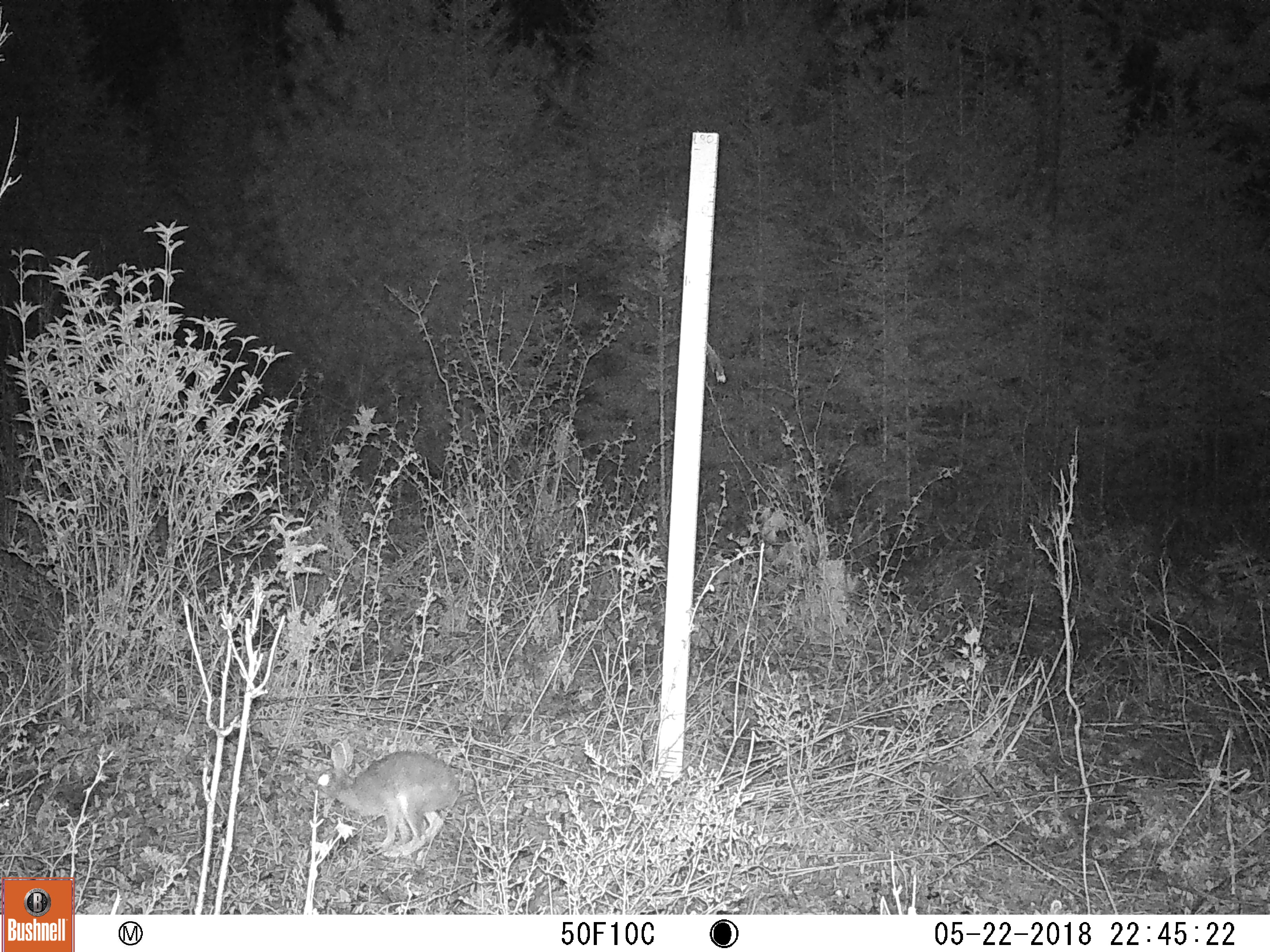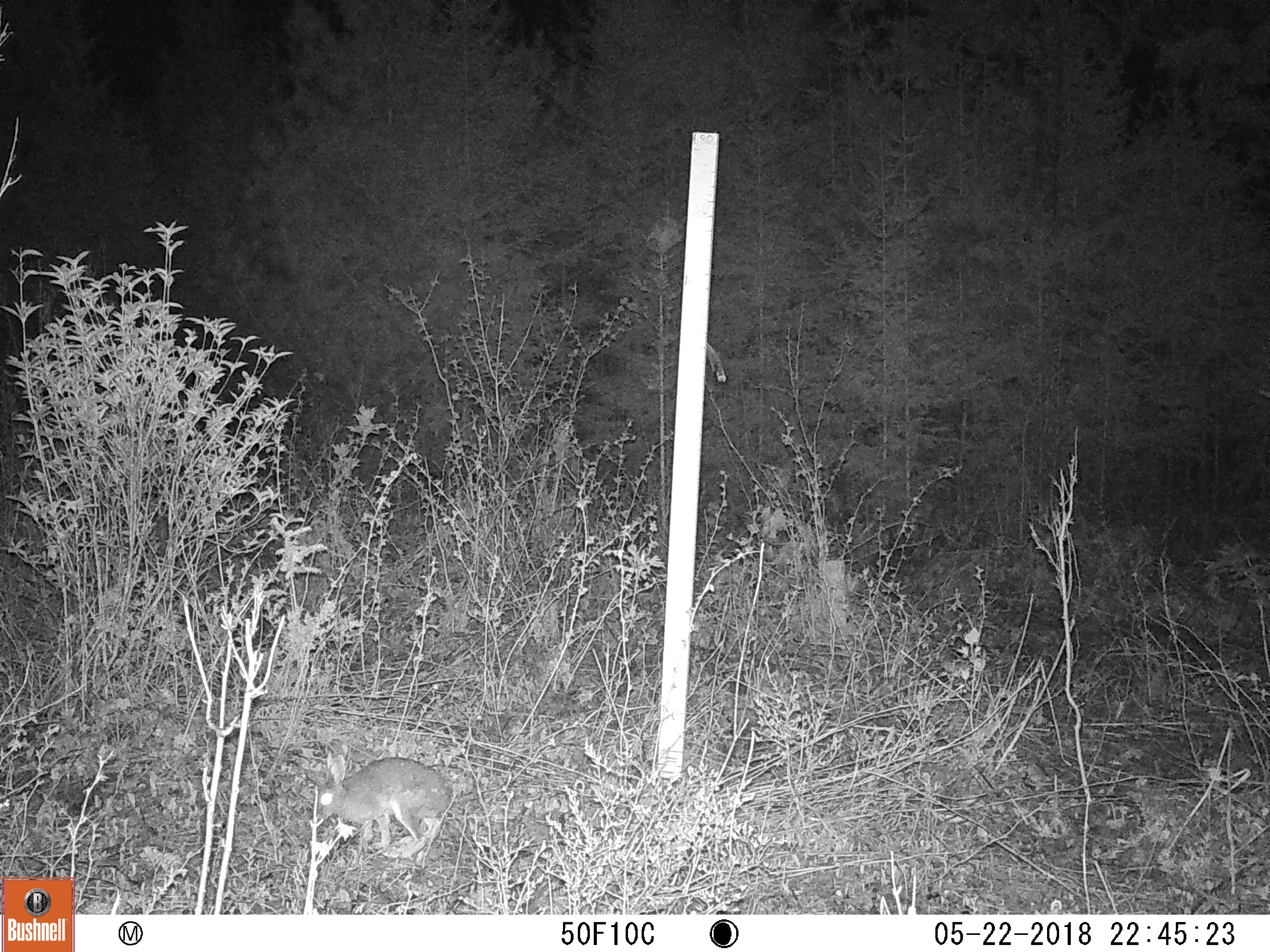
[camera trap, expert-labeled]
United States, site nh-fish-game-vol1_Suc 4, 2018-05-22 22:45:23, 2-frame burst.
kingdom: Animalia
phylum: Chordata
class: Mammalia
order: Lagomorpha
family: Leporidae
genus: Lepus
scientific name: Lepus americanus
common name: snowshoe hare